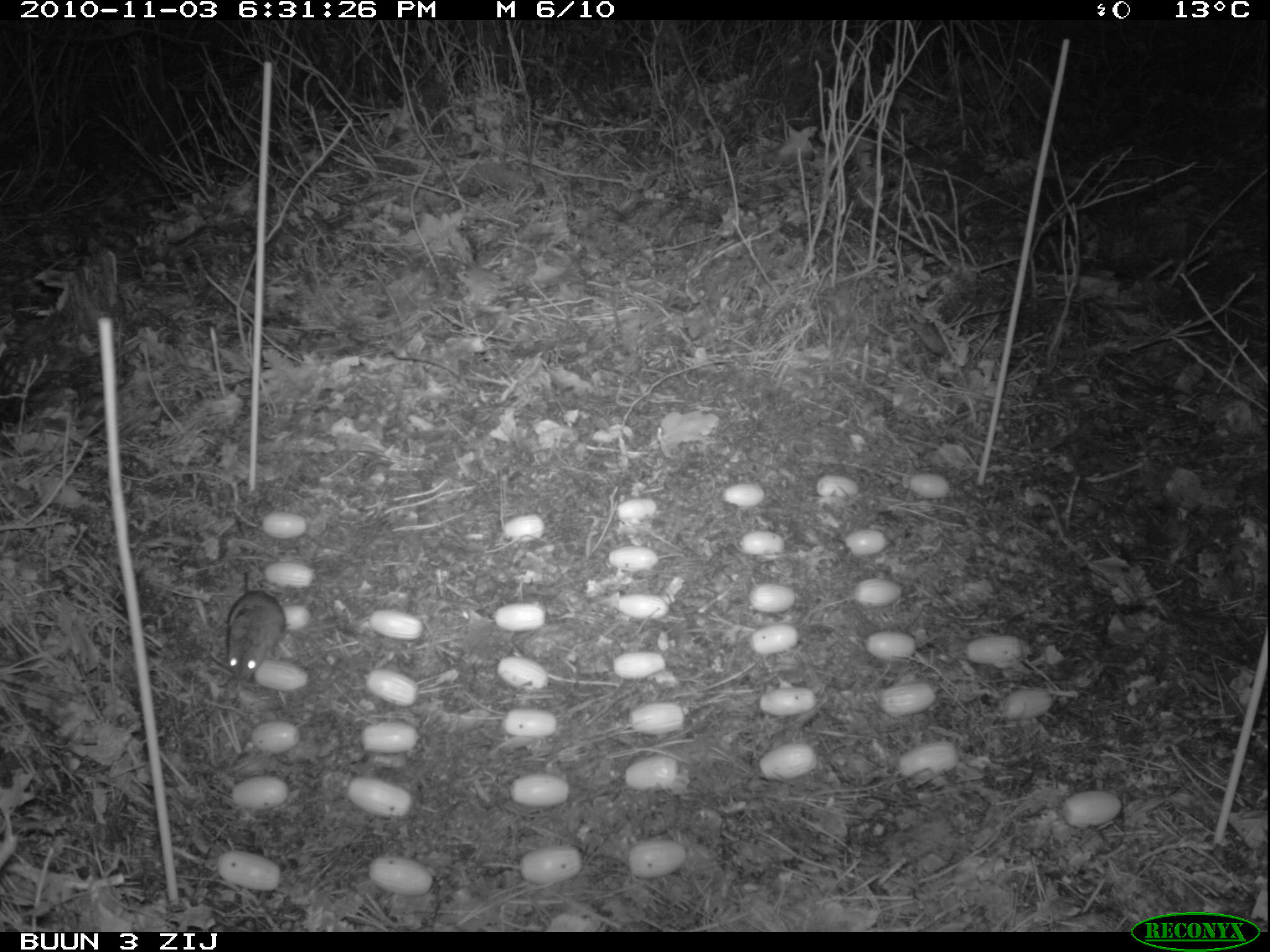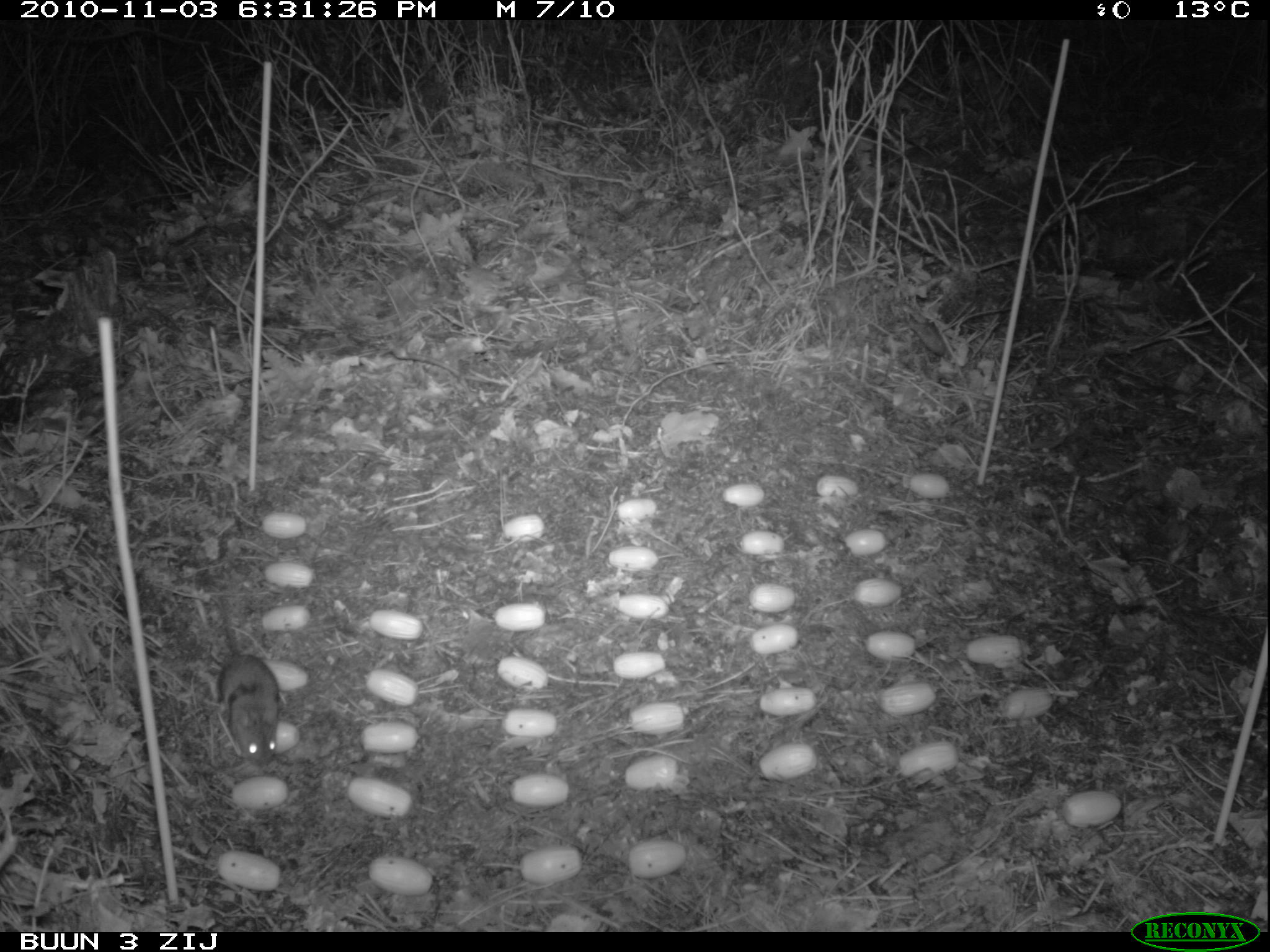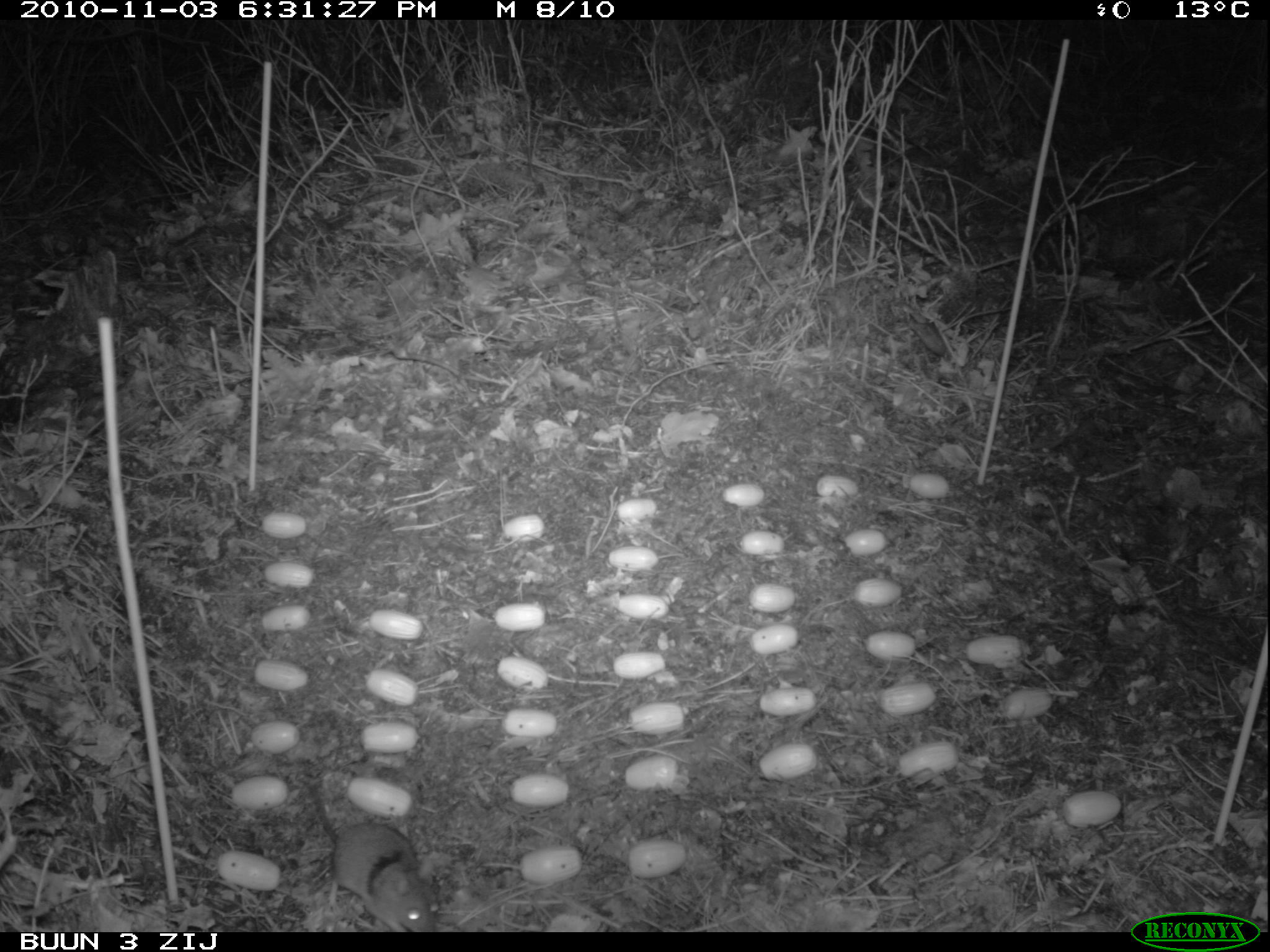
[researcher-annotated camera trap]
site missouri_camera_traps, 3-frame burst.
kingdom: Animalia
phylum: Chordata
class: Mammalia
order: Rodentia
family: Muridae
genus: Apodemus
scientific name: Apodemus sylvaticus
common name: wood mouse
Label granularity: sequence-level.